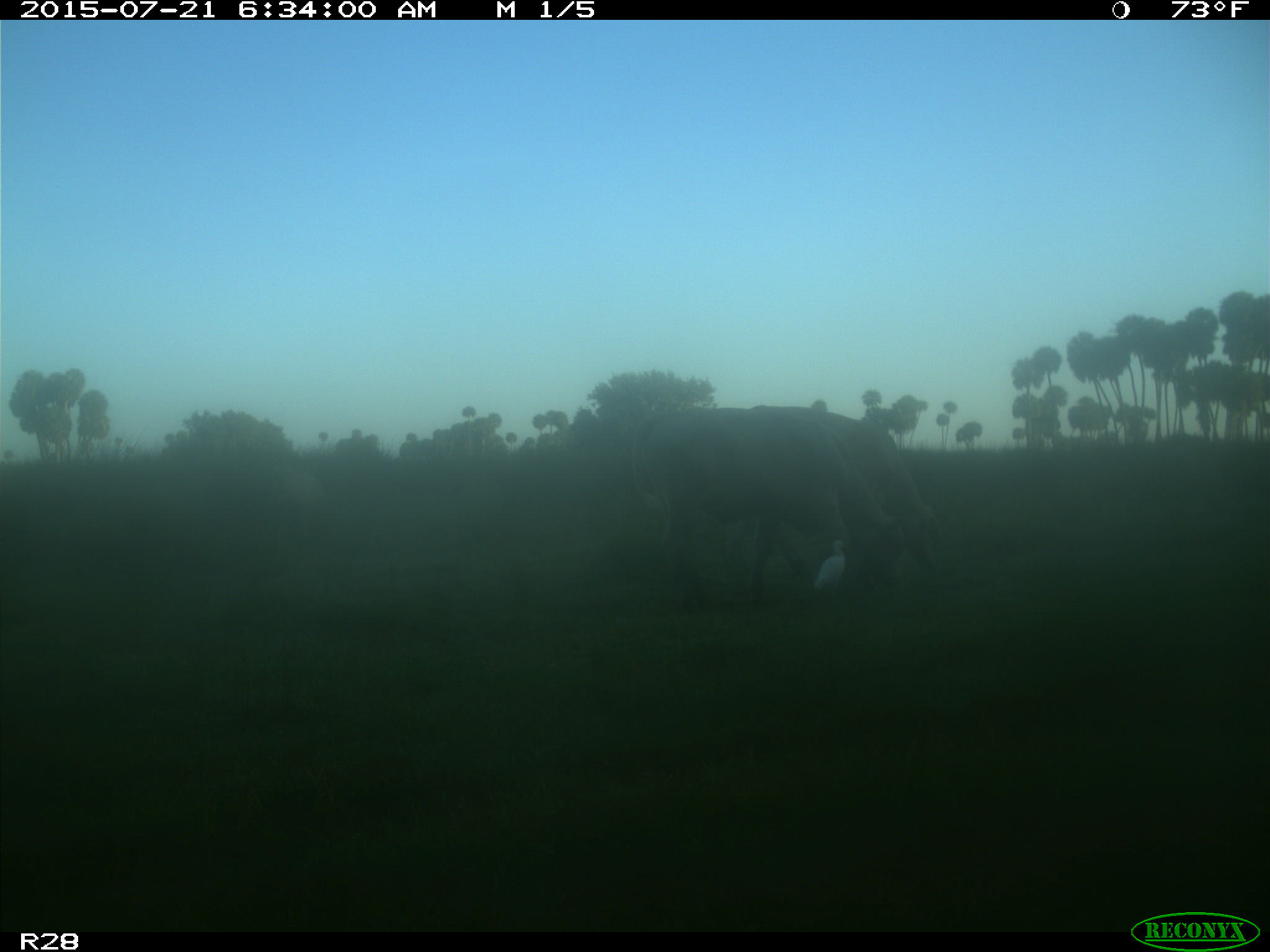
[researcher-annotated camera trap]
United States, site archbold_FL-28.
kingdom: Animalia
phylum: Chordata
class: Mammalia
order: Artiodactyla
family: Bovidae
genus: Bos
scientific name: Bos taurus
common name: domestic cow